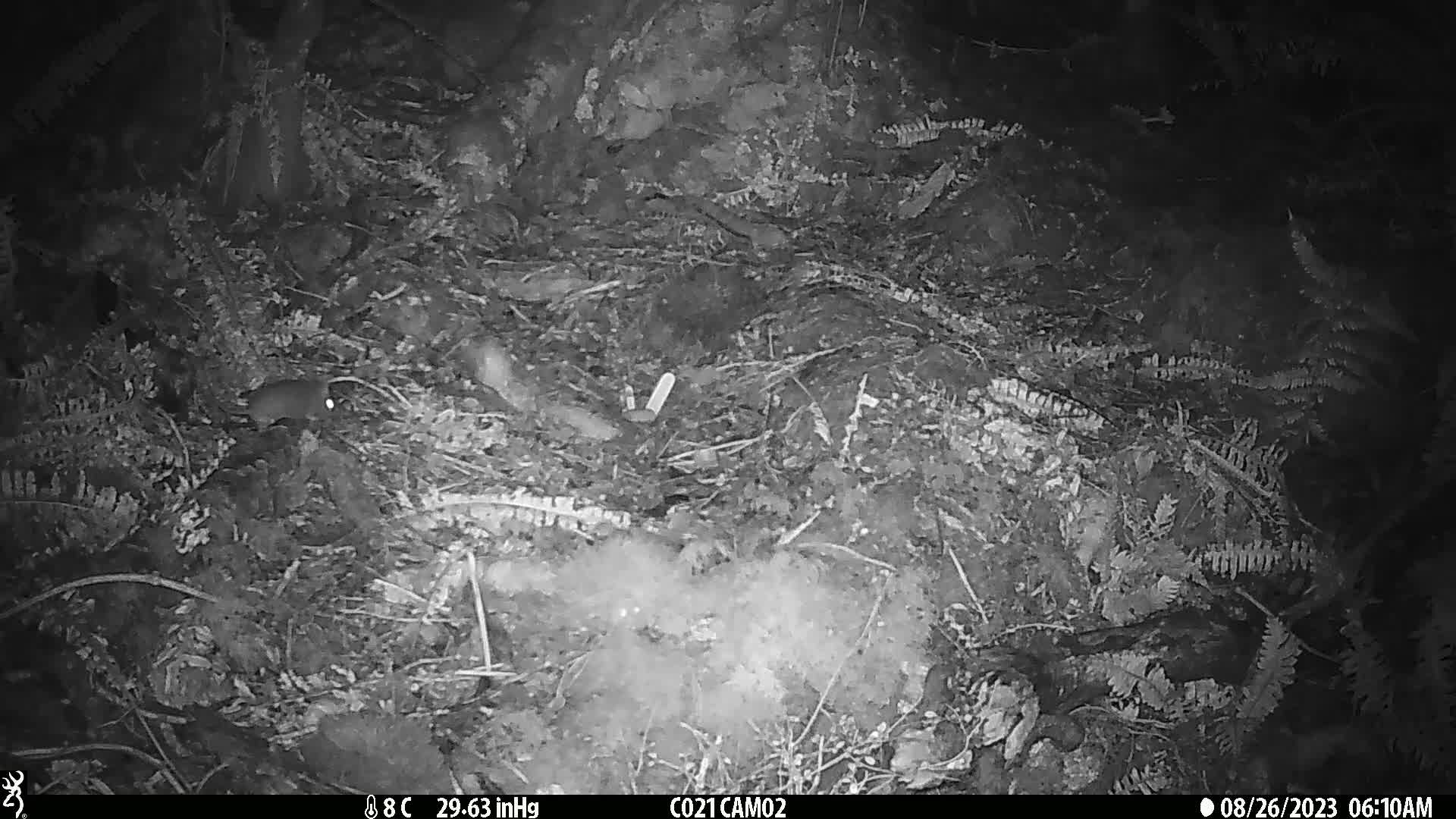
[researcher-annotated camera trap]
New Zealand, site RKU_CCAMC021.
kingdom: Animalia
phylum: Chordata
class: Mammalia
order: Rodentia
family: Muridae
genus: Rattus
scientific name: Rattus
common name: rat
Rat (Rattus).